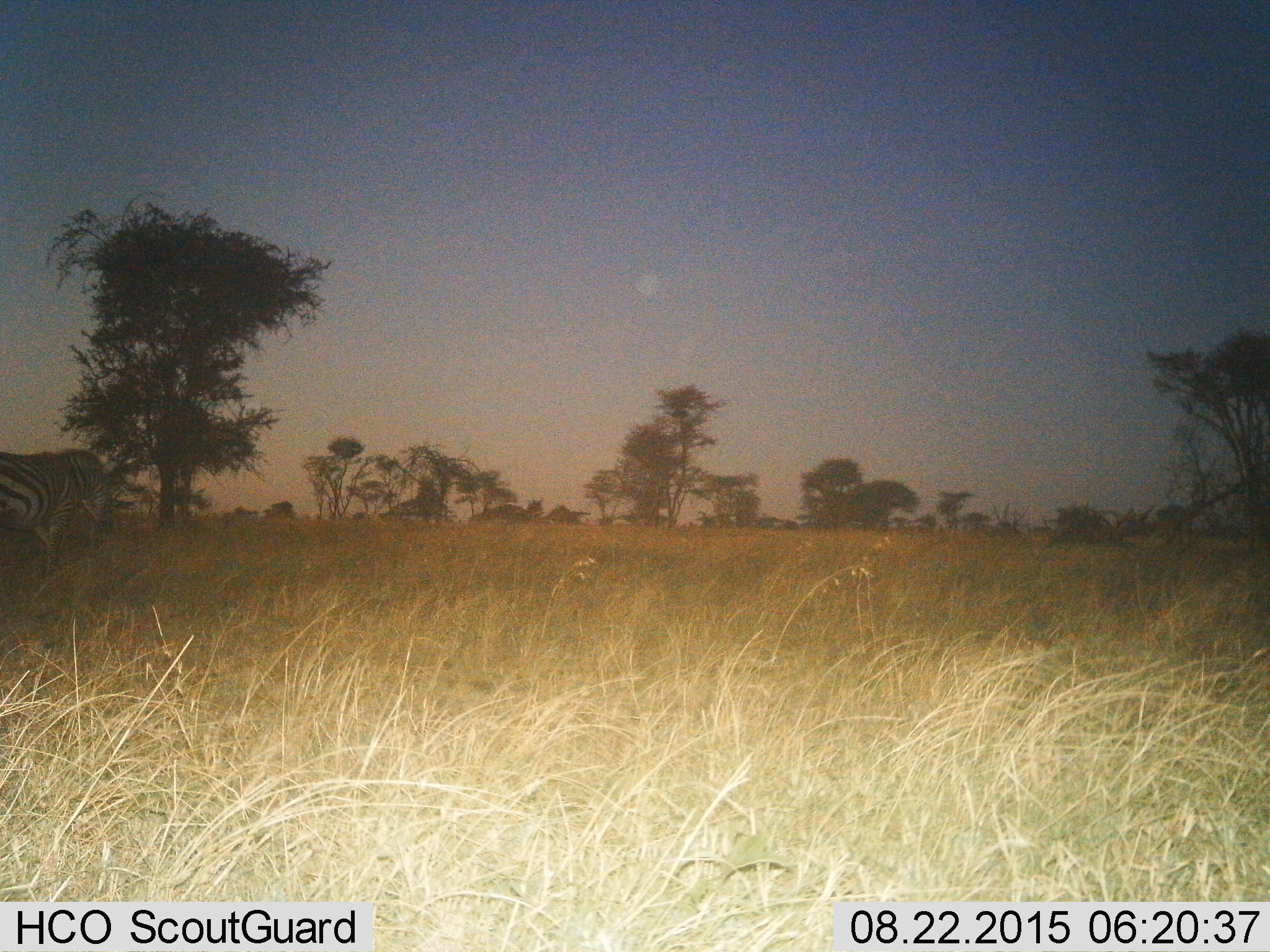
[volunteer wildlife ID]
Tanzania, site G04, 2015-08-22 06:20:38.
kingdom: Animalia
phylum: Chordata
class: Mammalia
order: Perissodactyla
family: Equidae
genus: Equus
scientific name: Equus quagga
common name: plains zebra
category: zebra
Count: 1.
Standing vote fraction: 50%.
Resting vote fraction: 0%.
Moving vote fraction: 44%.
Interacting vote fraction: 0%.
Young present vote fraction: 0%.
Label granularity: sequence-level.